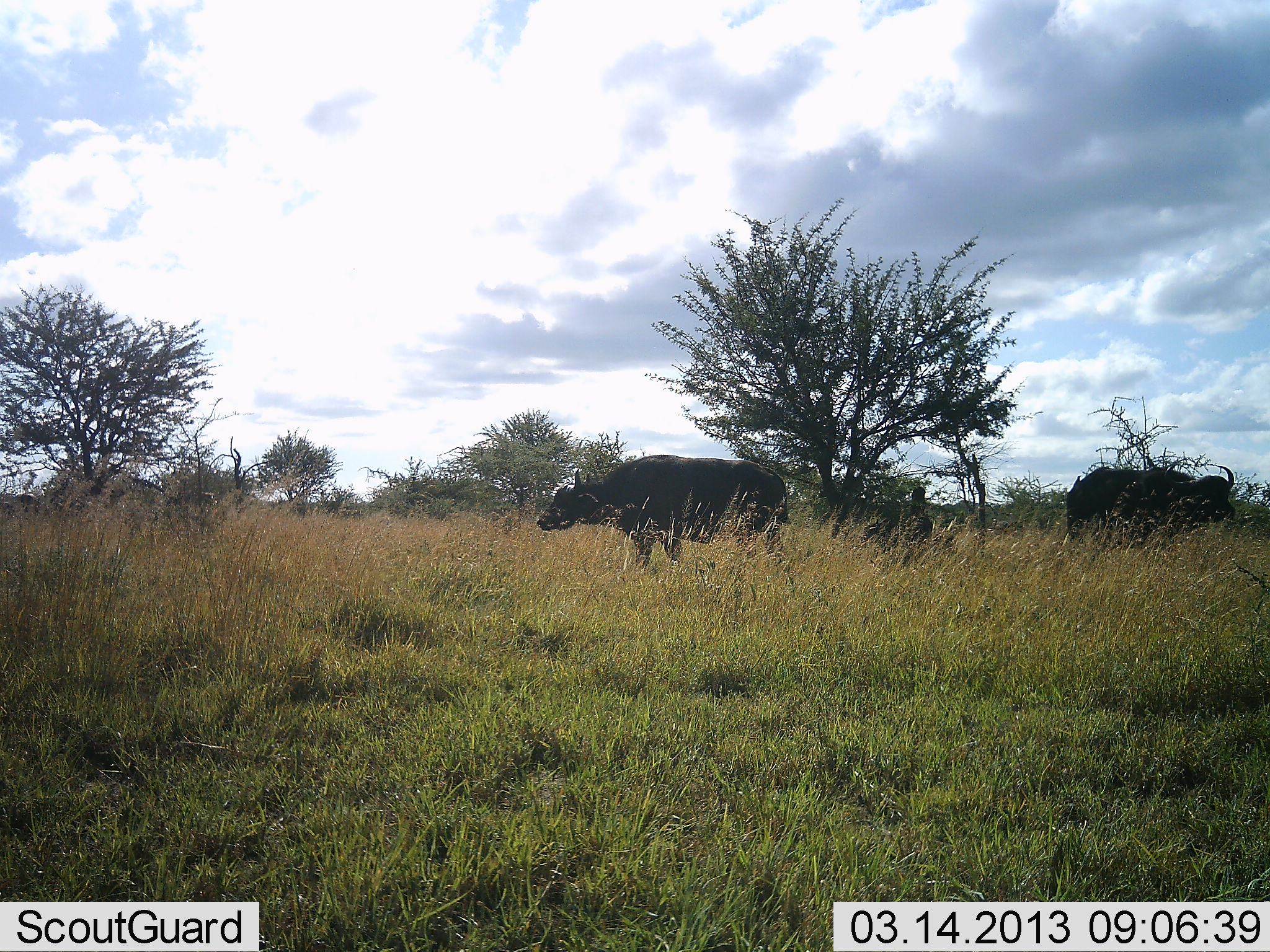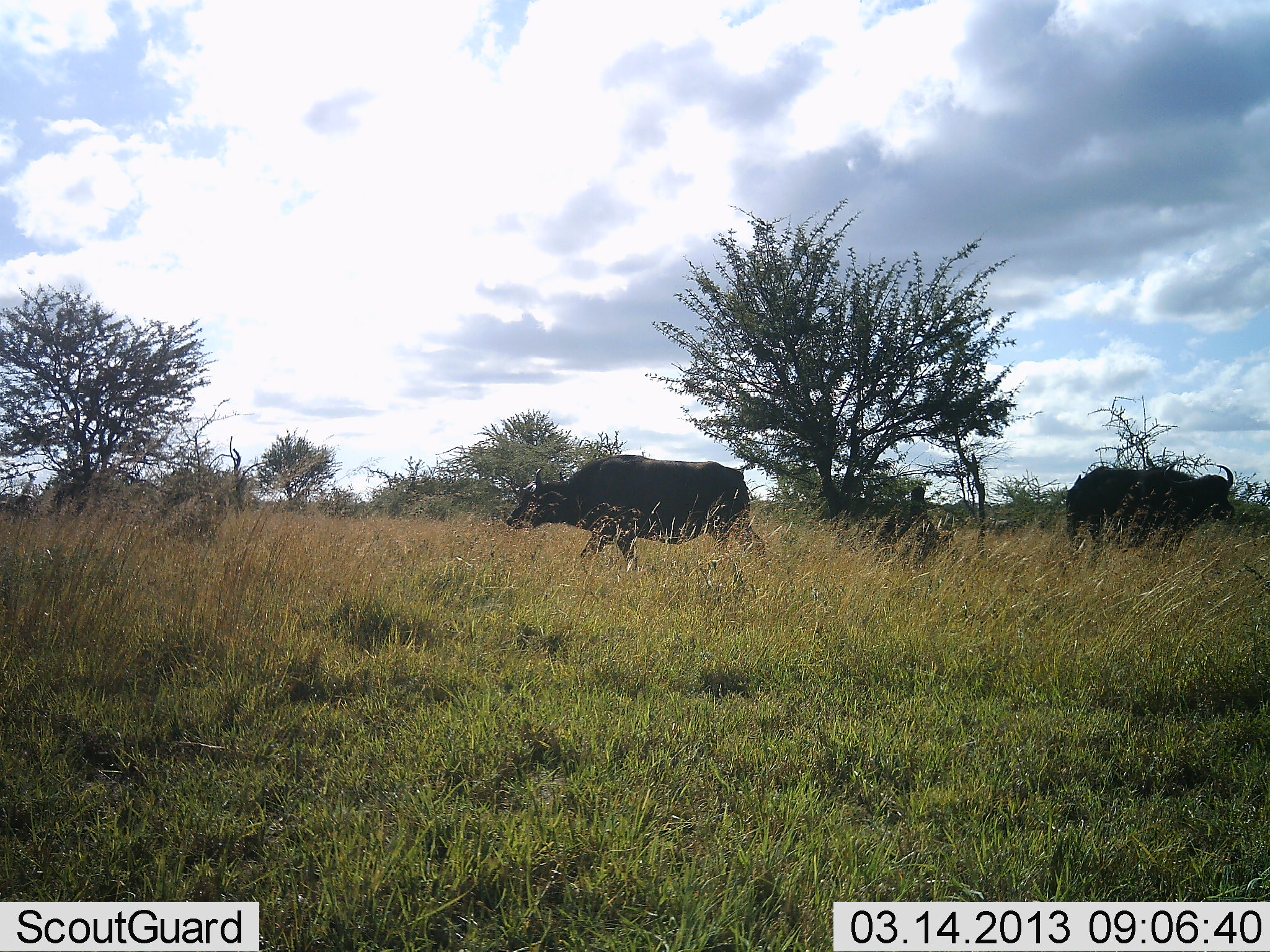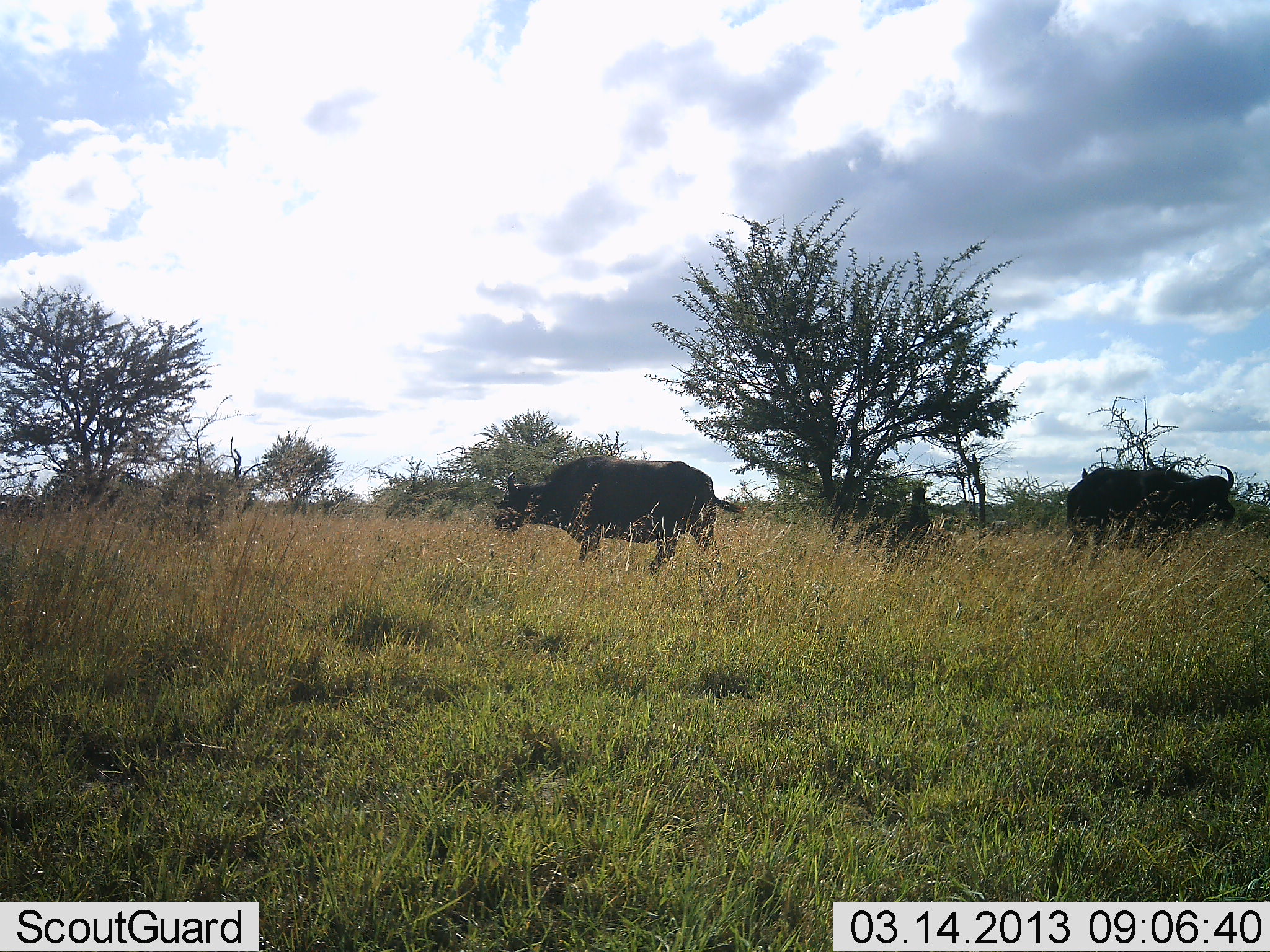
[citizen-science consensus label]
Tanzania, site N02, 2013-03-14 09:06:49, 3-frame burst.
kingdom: Animalia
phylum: Chordata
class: Mammalia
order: Artiodactyla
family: Bovidae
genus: Syncerus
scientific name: Syncerus caffer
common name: cape buffalo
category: buffalo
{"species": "buffalo (cape buffalo) (Syncerus caffer)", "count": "2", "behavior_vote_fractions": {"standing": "64%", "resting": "8%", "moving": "92%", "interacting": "0%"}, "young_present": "0%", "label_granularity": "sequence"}